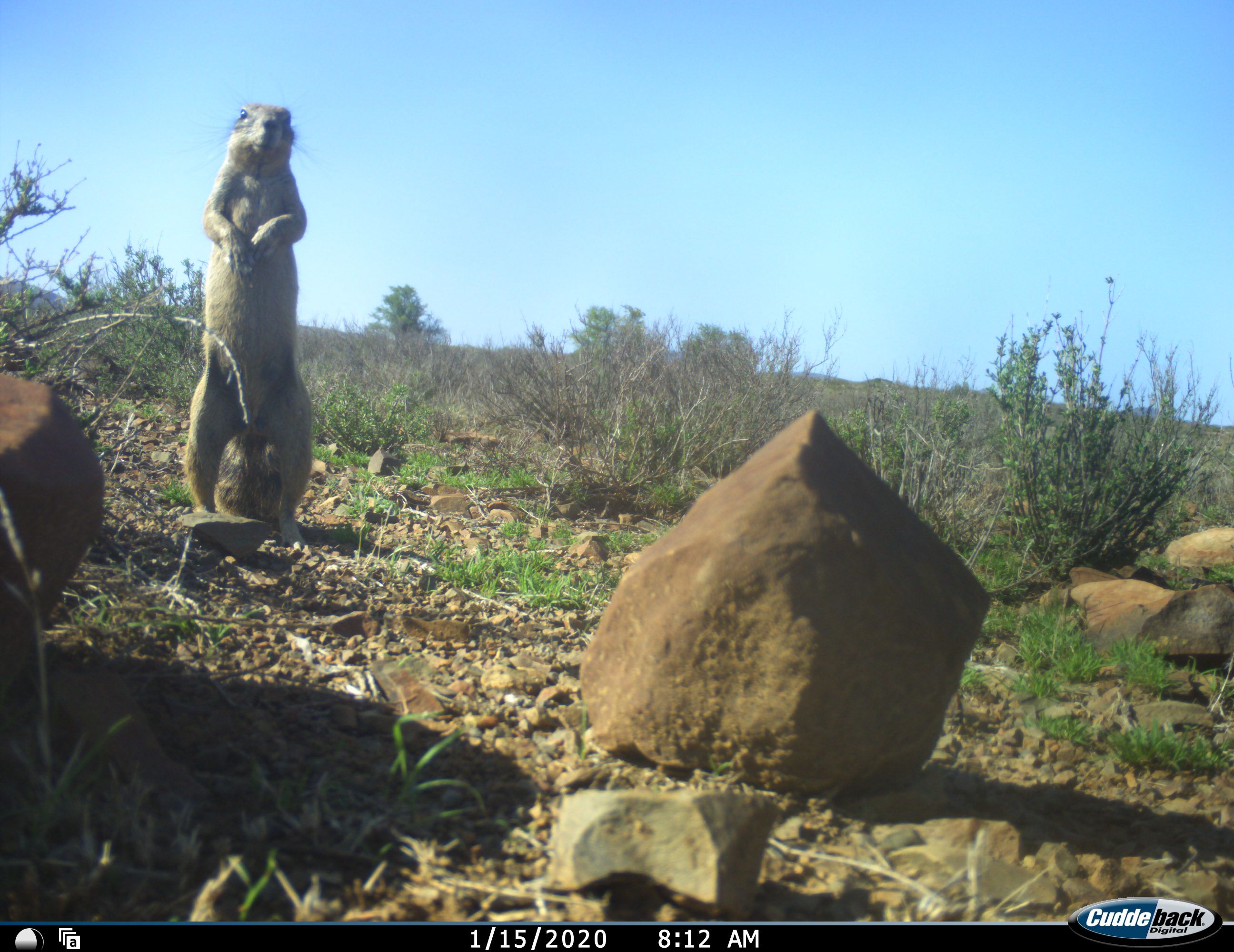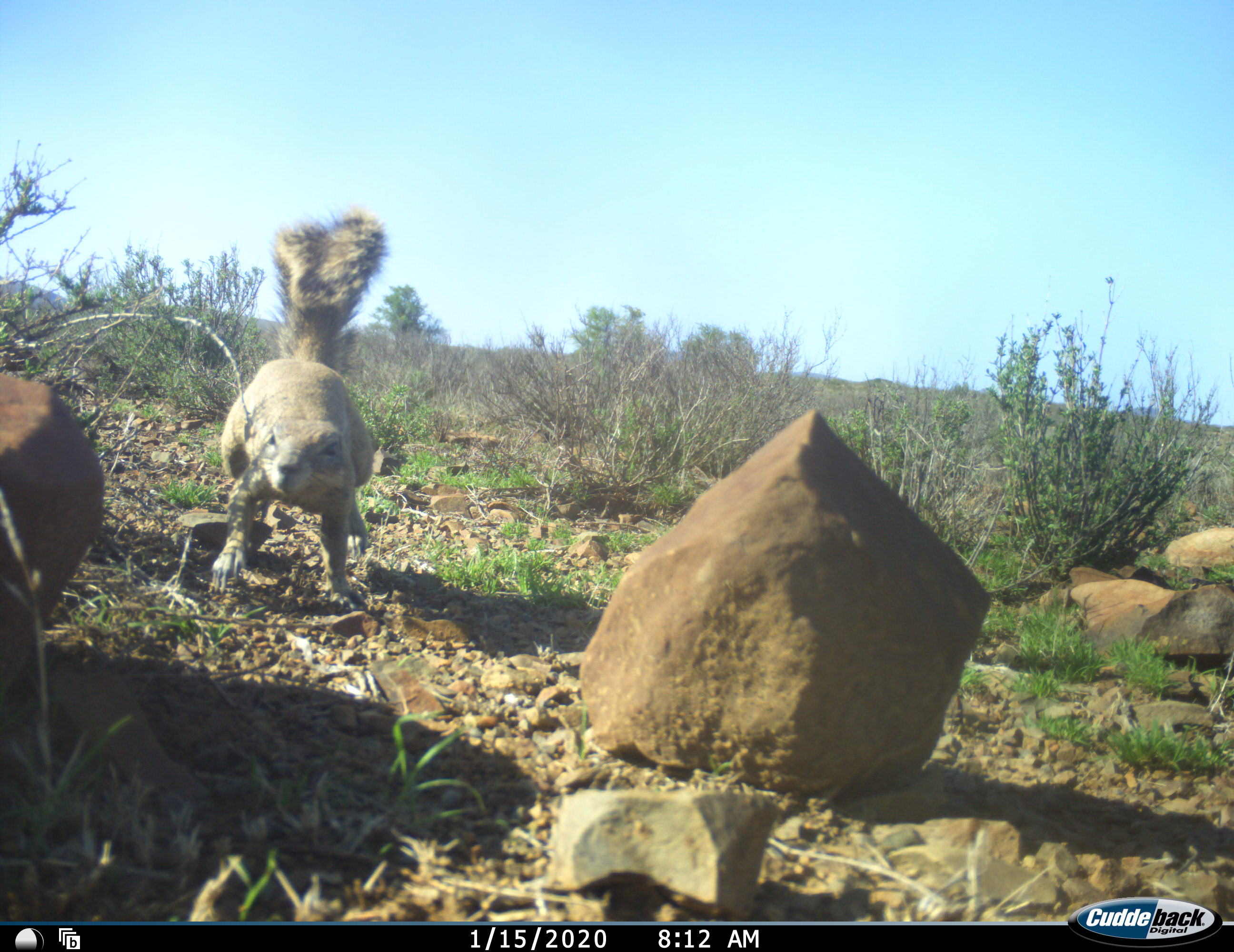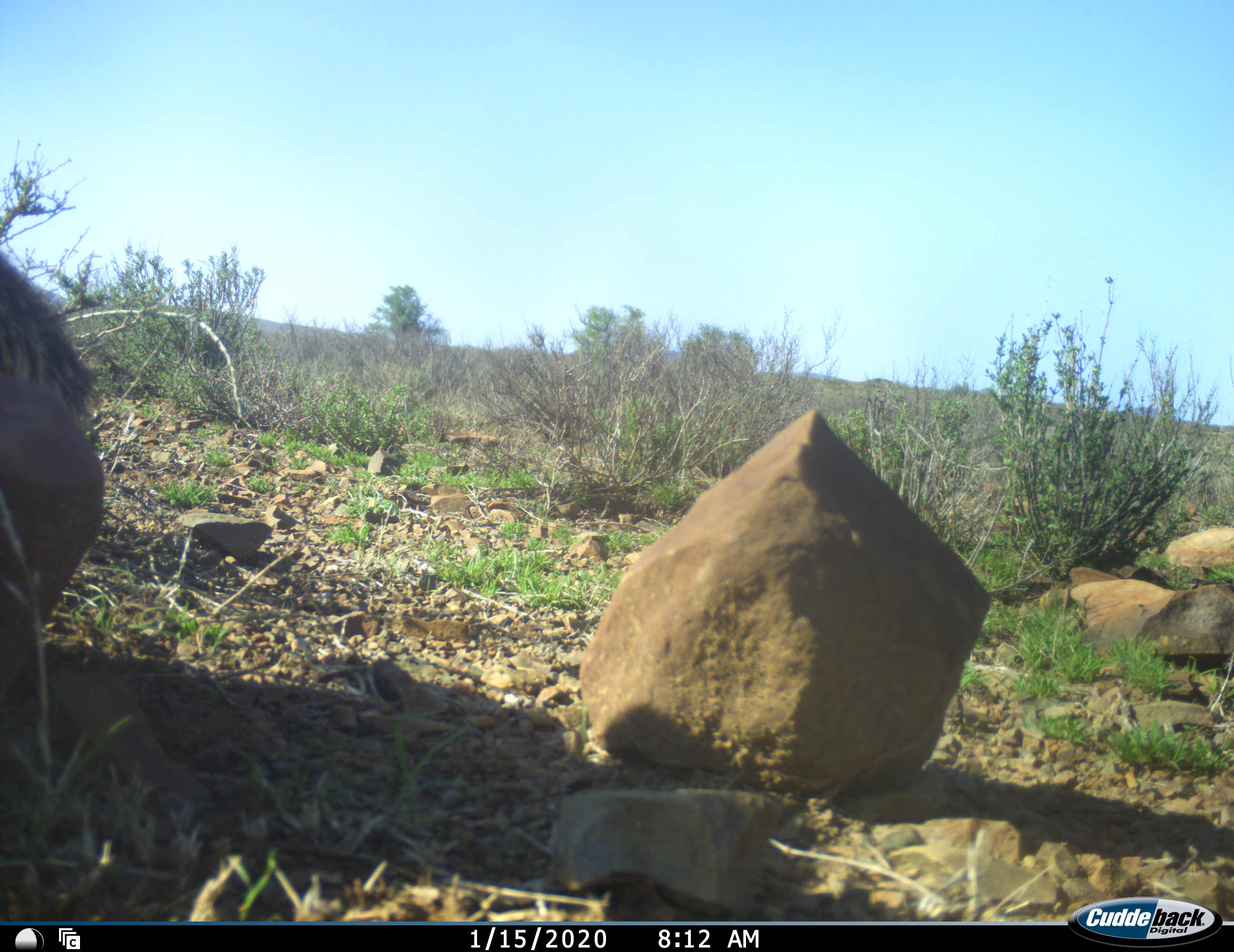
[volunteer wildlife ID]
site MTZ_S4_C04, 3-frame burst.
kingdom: Animalia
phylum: Chordata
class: Mammalia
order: Rodentia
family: Sciuridae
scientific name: Sciuridae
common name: ground squirrel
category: groundsquirrel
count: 1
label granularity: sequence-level